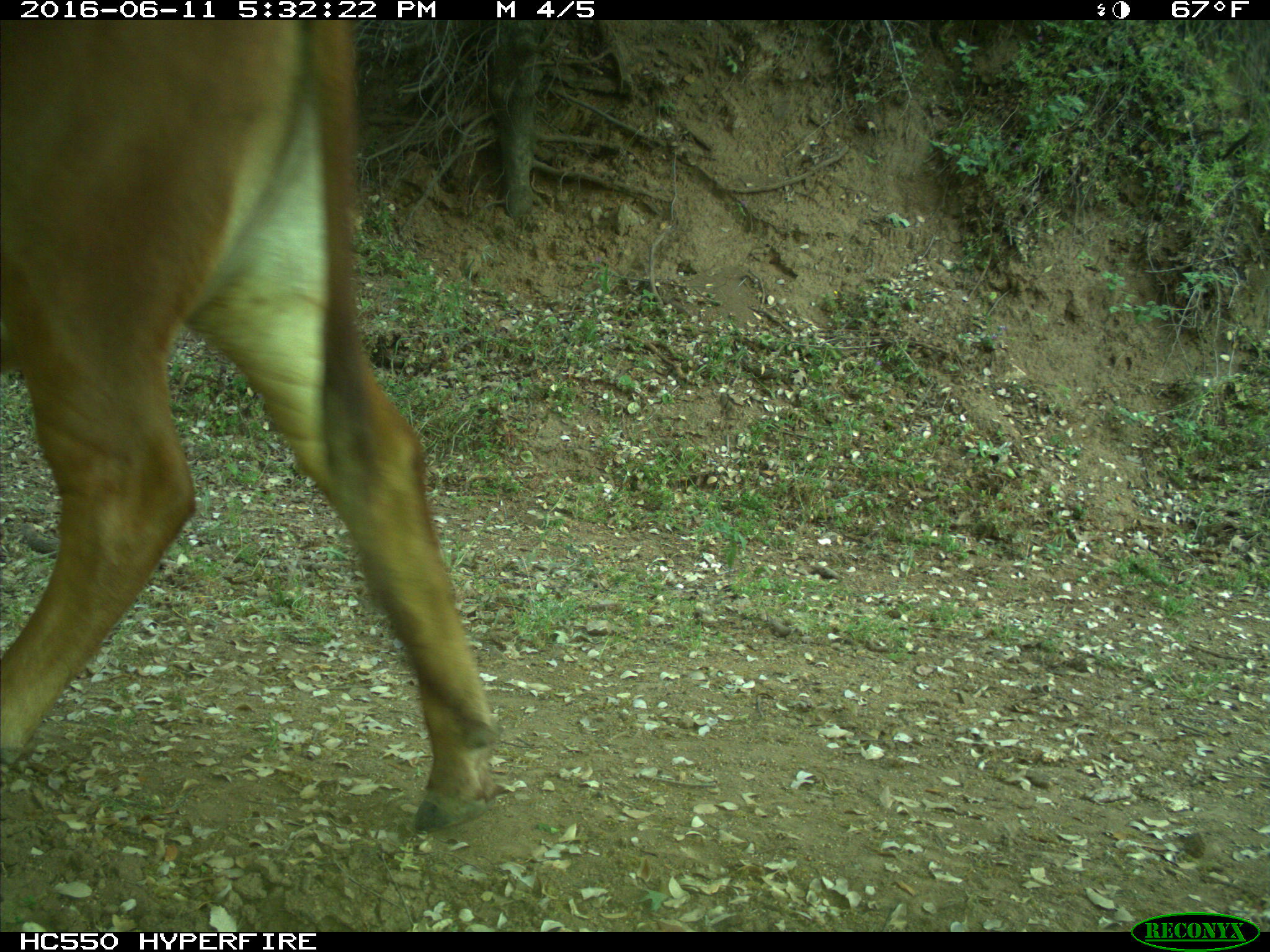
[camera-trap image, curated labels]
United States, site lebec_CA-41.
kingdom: Animalia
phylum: Chordata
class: Mammalia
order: Artiodactyla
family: Bovidae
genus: Bos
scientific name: Bos taurus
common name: domestic cow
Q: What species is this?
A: Bos taurus (domestic cow).